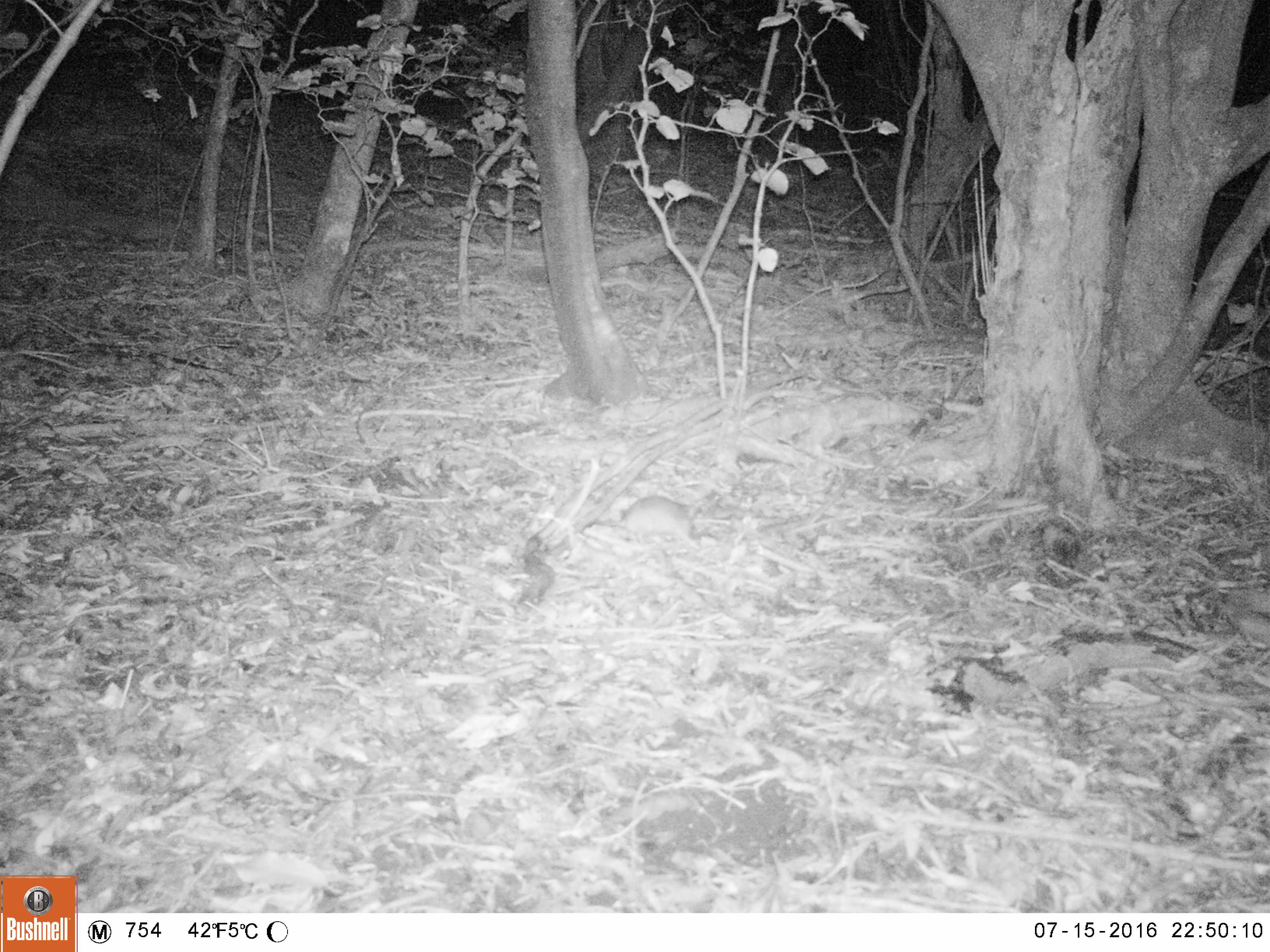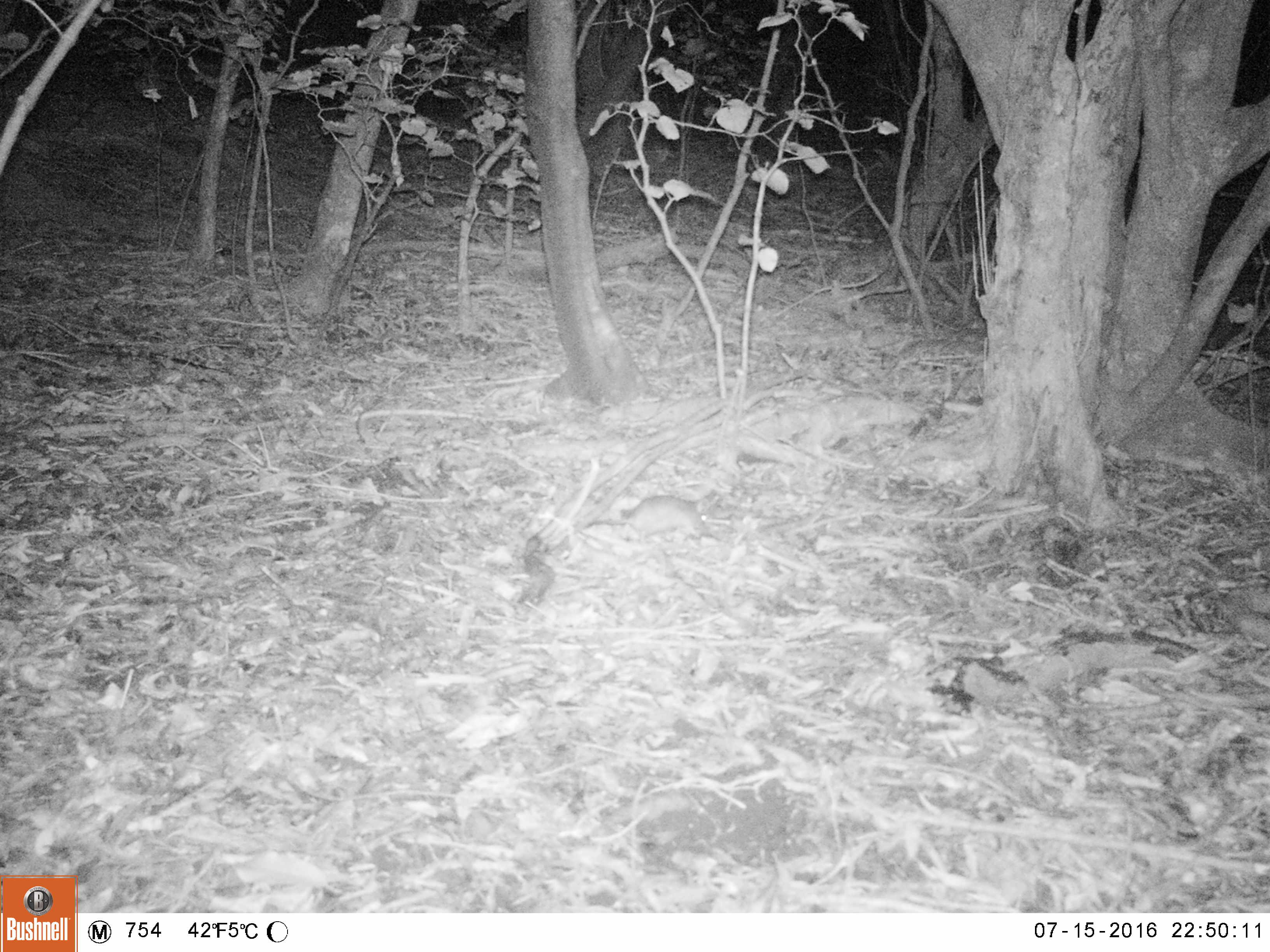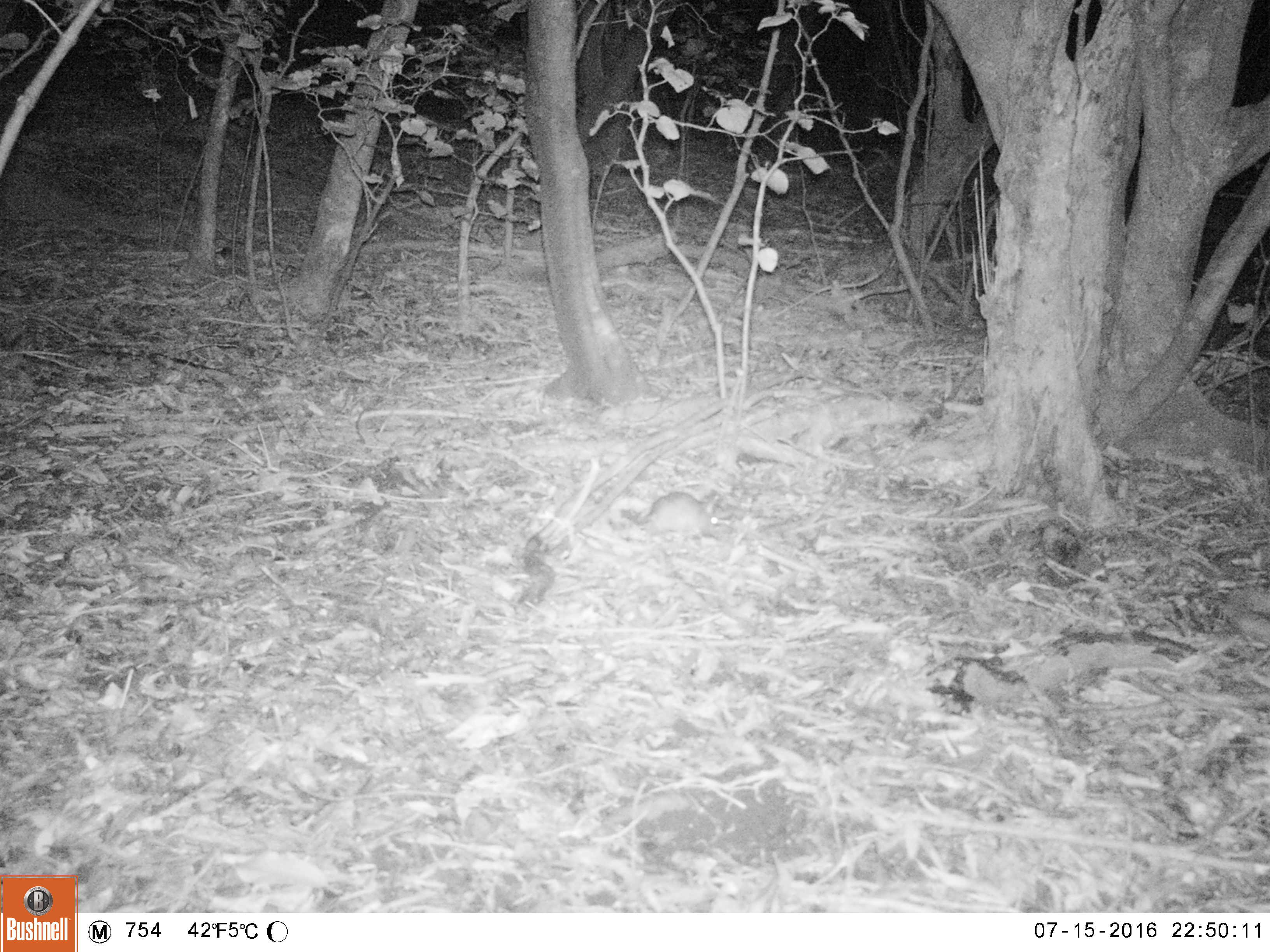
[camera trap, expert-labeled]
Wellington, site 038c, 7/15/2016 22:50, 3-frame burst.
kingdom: Animalia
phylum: Chordata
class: Mammalia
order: Rodentia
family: Muridae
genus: Mus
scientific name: Mus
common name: mouse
Mouse (Mus).